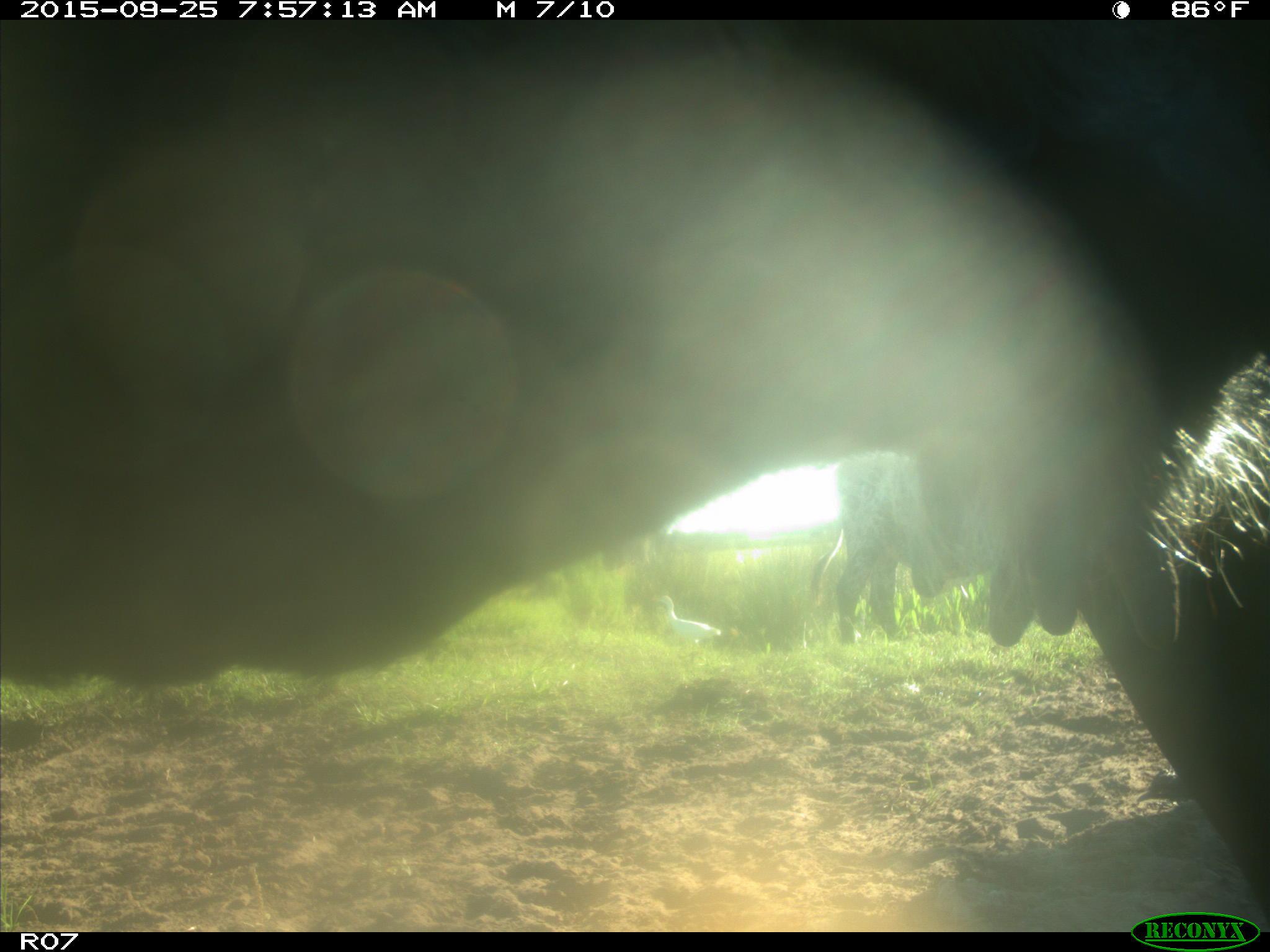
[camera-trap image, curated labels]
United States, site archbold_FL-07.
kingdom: Animalia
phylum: Chordata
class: Mammalia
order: Artiodactyla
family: Bovidae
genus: Bos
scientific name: Bos taurus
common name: domestic cow